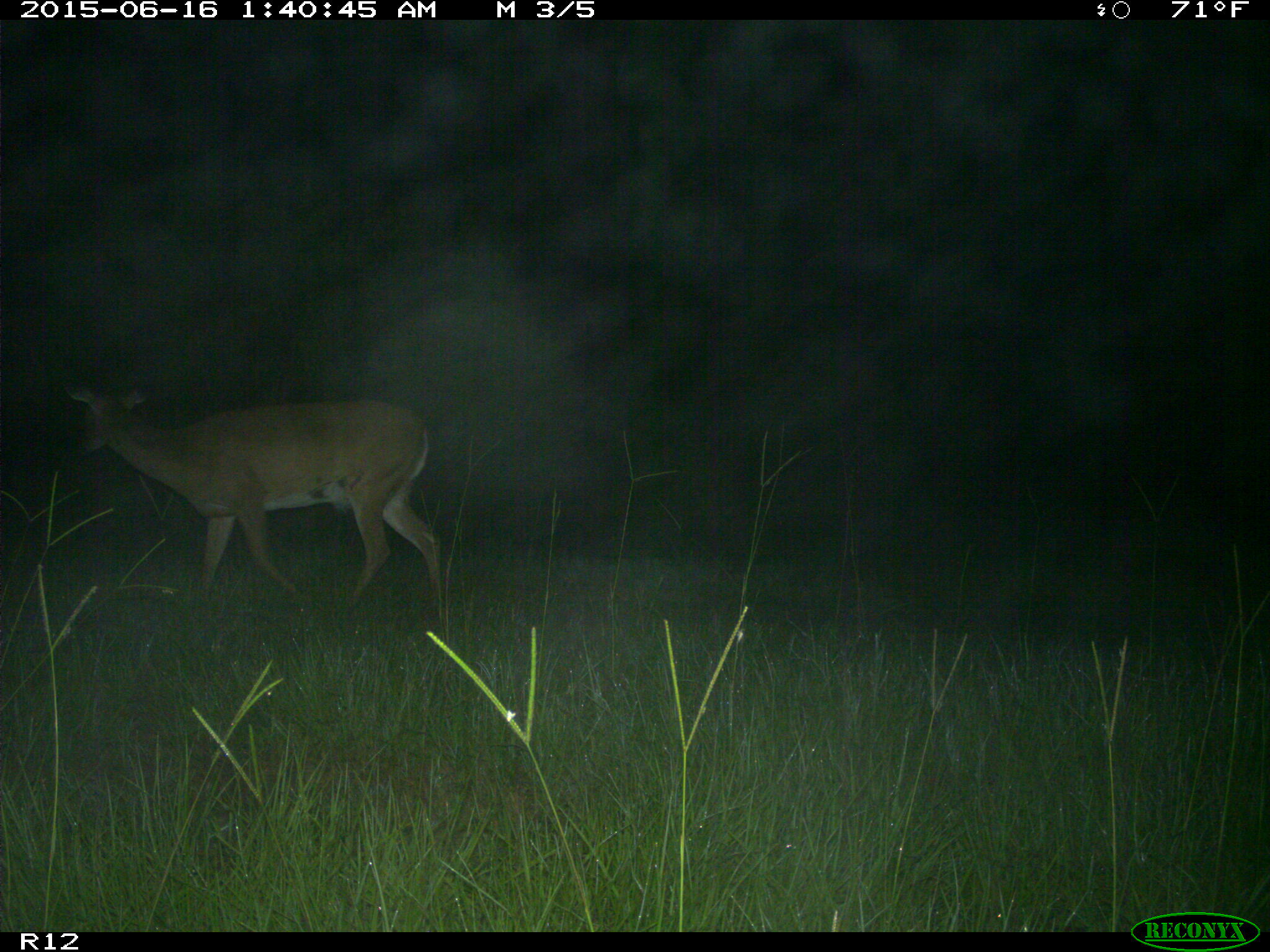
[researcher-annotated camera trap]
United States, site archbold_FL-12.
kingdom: Animalia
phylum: Chordata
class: Mammalia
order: Artiodactyla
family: Cervidae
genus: Odocoileus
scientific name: Odocoileus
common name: deer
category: unidentified deer